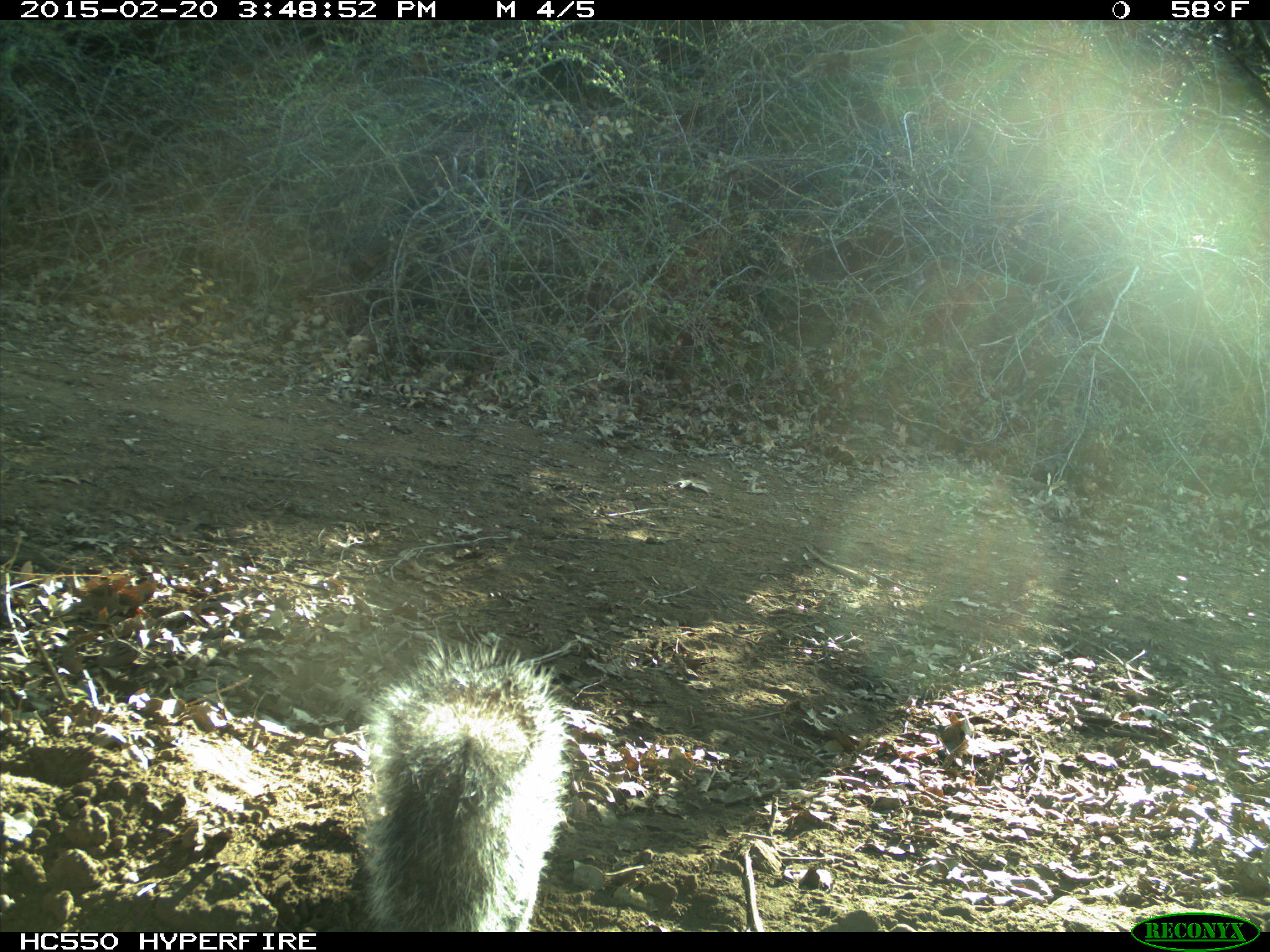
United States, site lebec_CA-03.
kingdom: Animalia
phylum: Chordata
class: Mammalia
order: Rodentia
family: Sciuridae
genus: Sciurus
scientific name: Sciurus carolinensis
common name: eastern gray squirrel